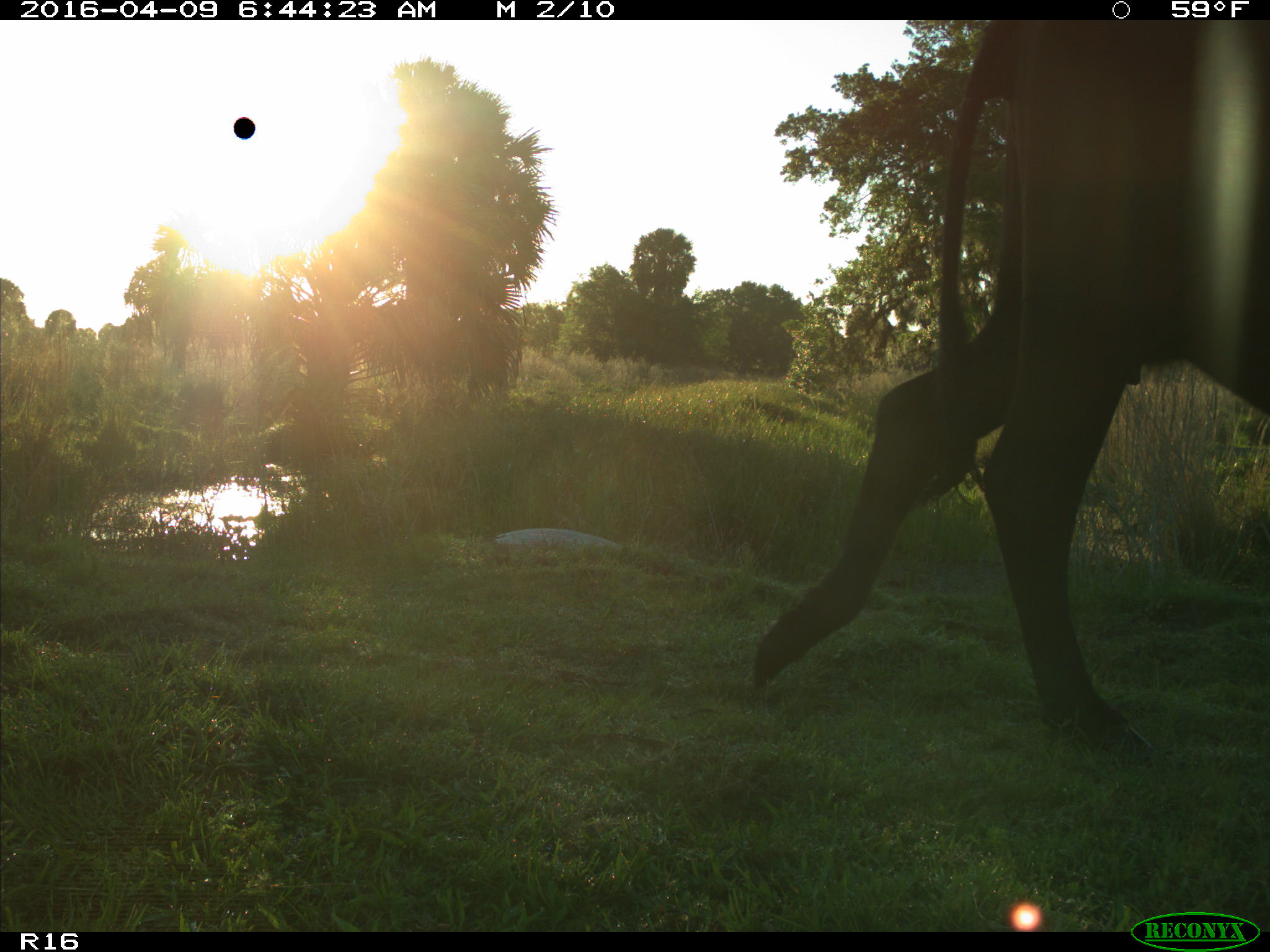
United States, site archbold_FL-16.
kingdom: Animalia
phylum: Chordata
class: Mammalia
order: Artiodactyla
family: Bovidae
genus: Bos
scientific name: Bos taurus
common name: domestic cow